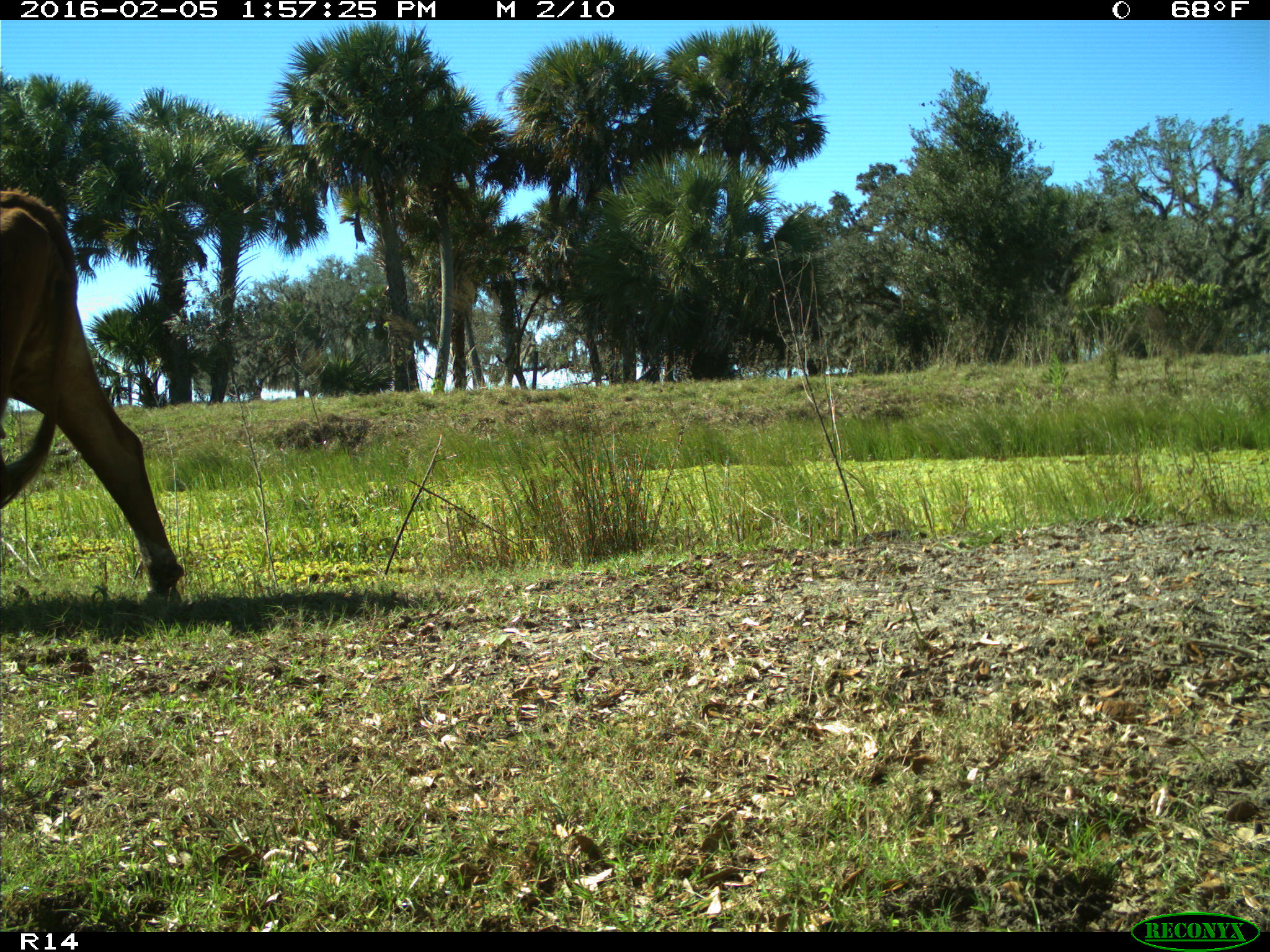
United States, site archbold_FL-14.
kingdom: Animalia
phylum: Chordata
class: Mammalia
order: Artiodactyla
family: Bovidae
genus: Bos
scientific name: Bos taurus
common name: domestic cow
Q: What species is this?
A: Bos taurus (domestic cow).